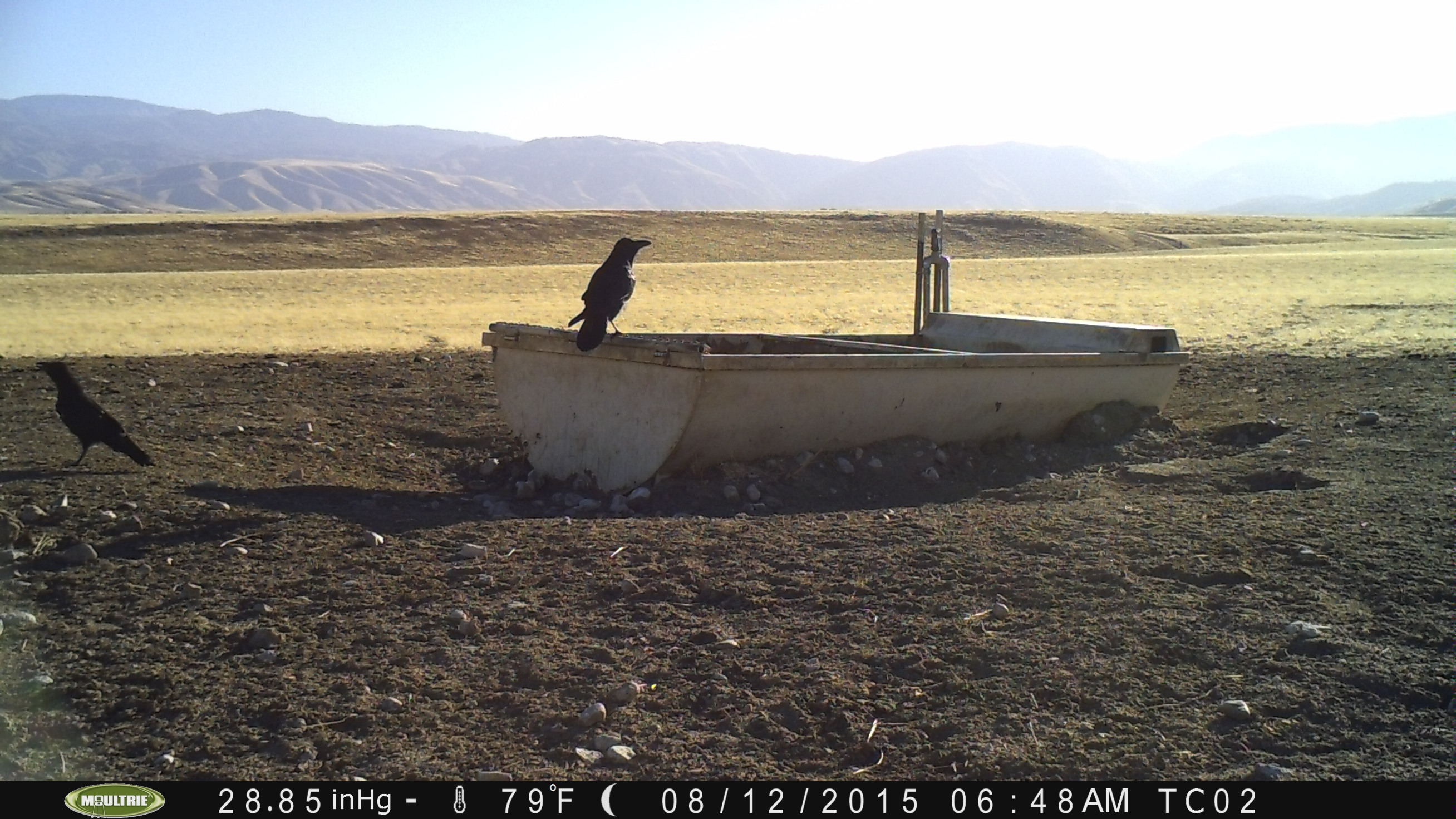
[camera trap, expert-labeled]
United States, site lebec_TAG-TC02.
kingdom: Animalia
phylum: Chordata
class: Aves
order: Passeriformes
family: Corvidae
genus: Corvus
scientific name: Corvus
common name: crows and ravens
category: unidentified corvus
Unidentified corvus (crows and ravens) (Corvus).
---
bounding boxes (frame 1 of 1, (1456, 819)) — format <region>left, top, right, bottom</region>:
animal: <region>37, 359, 156, 468</region>; <region>567, 238, 651, 351</region>